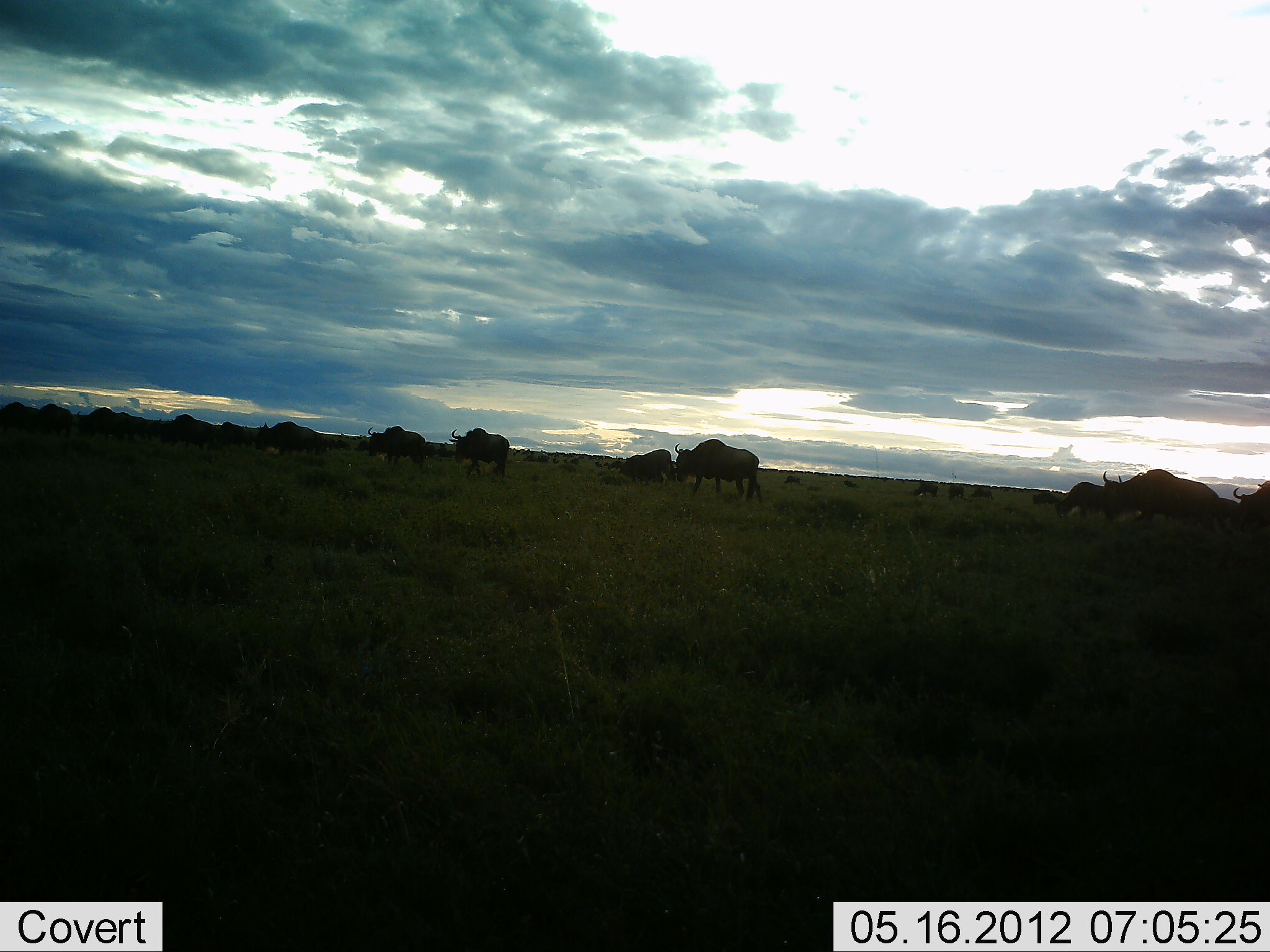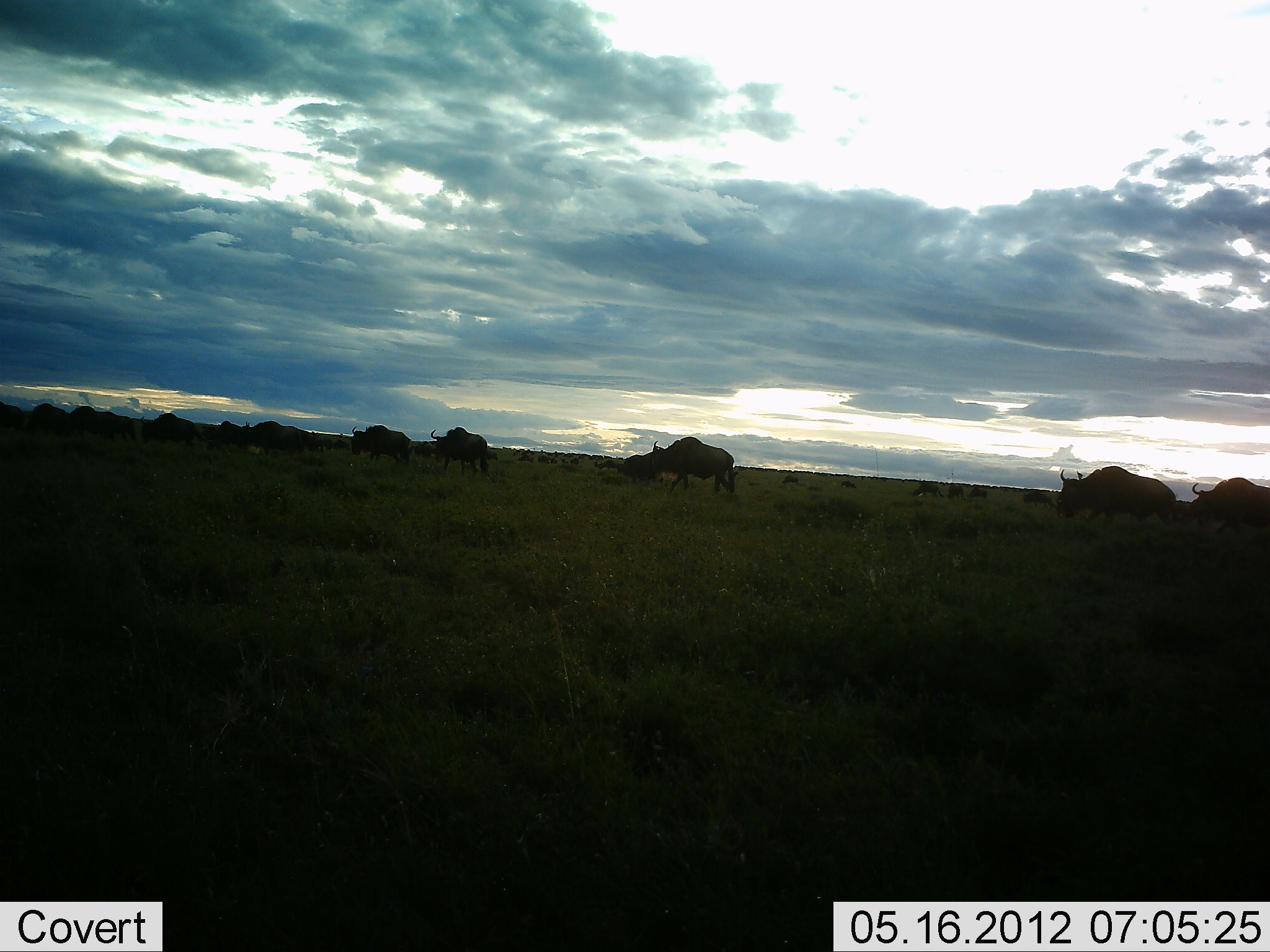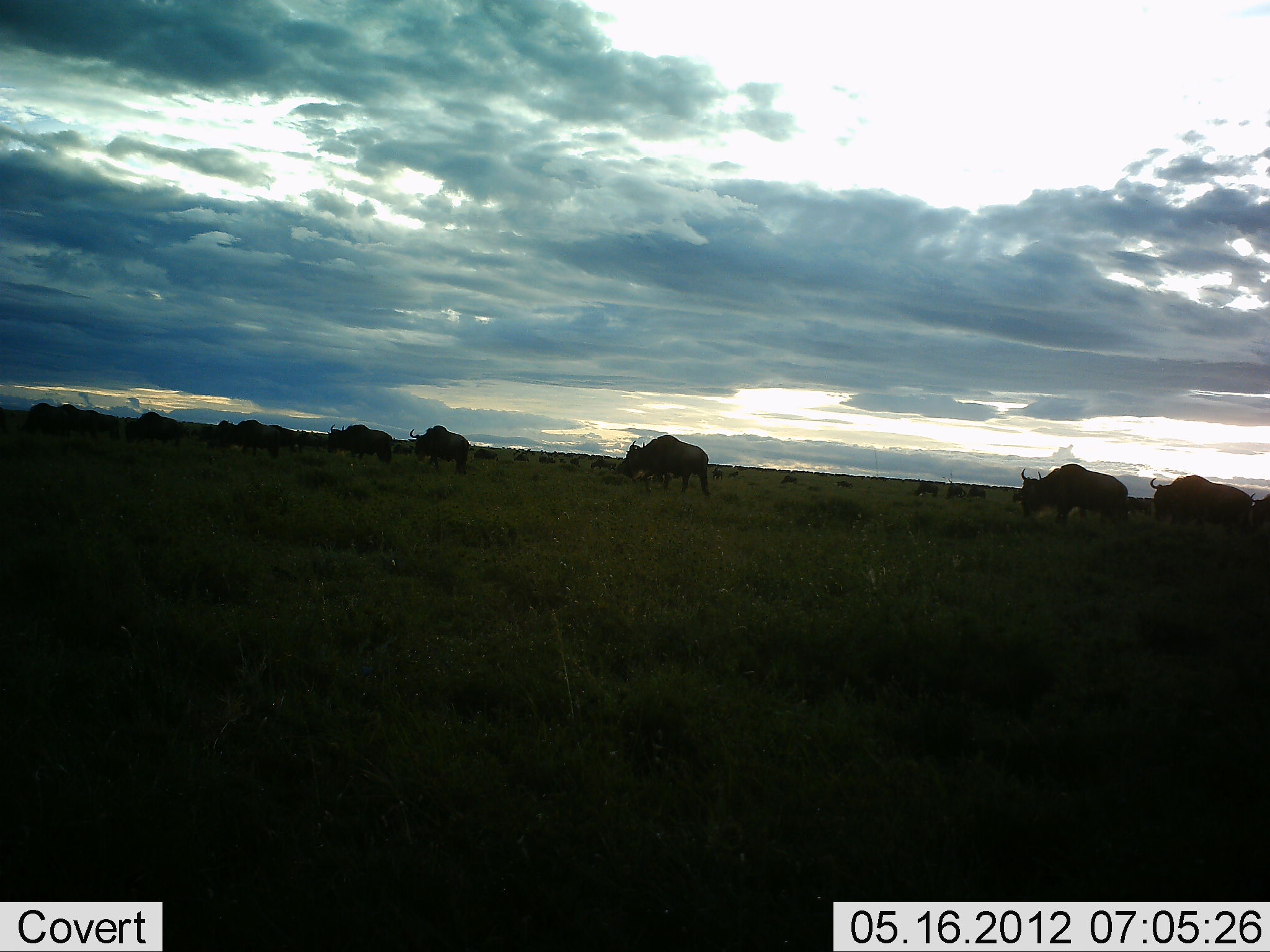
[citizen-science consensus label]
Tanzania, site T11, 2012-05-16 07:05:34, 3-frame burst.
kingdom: Animalia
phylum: Chordata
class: Mammalia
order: Artiodactyla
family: Bovidae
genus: Connochaetes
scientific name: Connochaetes taurinus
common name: blue wildebeest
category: wildebeest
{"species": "wildebeest (blue wildebeest) (Connochaetes taurinus)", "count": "11-50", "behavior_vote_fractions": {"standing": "10%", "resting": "0%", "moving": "100%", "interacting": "0%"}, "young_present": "0%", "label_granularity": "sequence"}